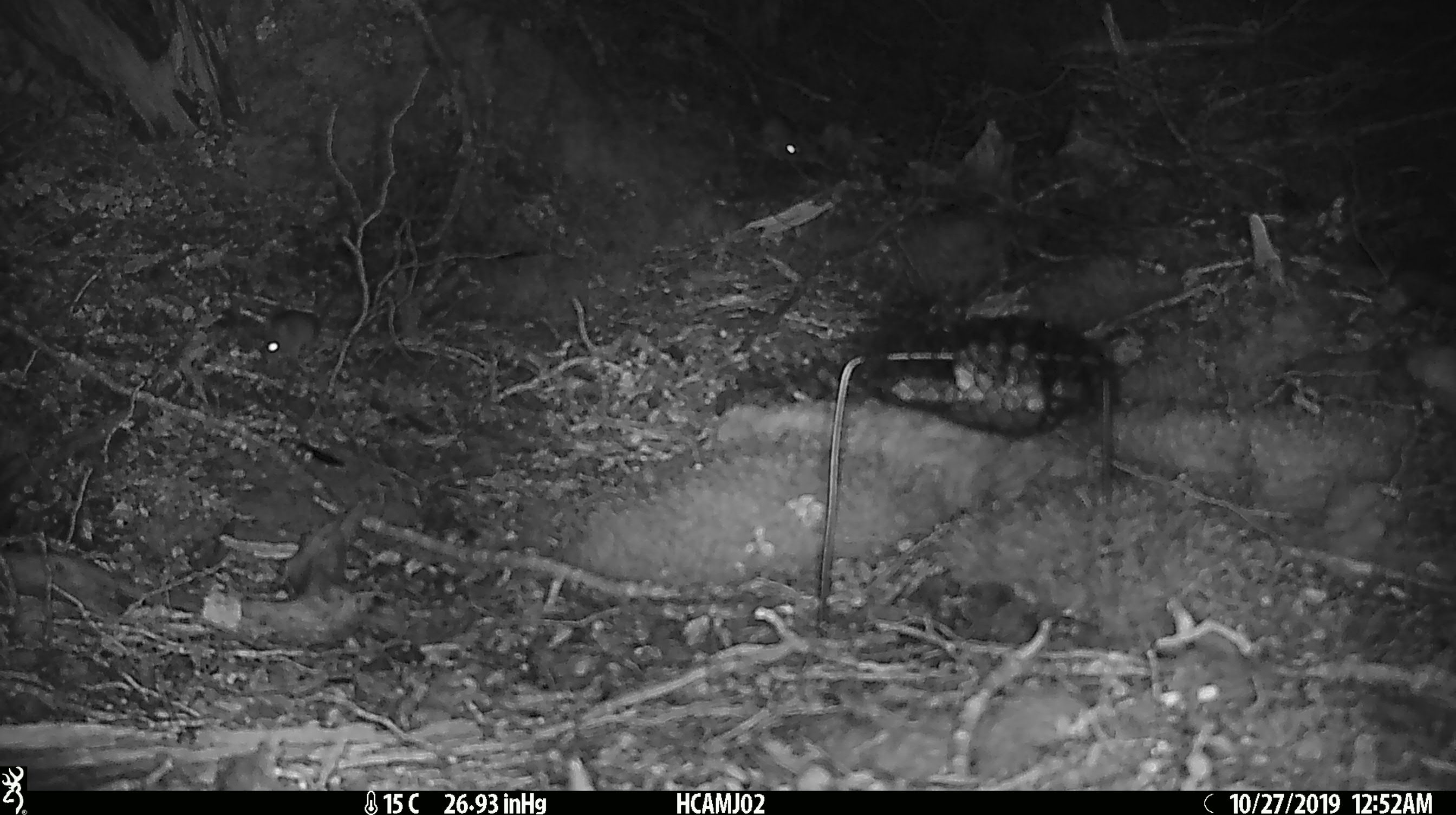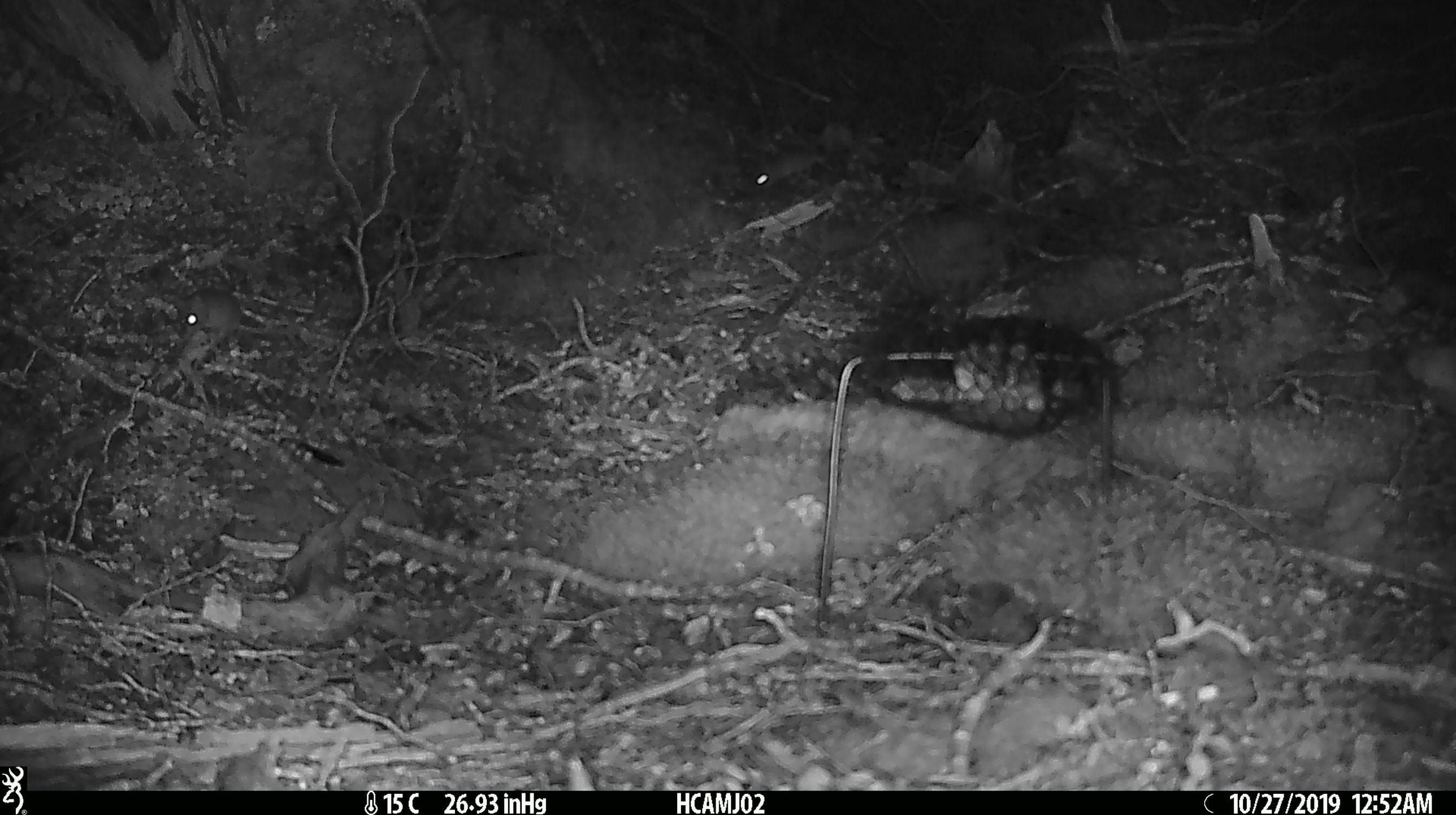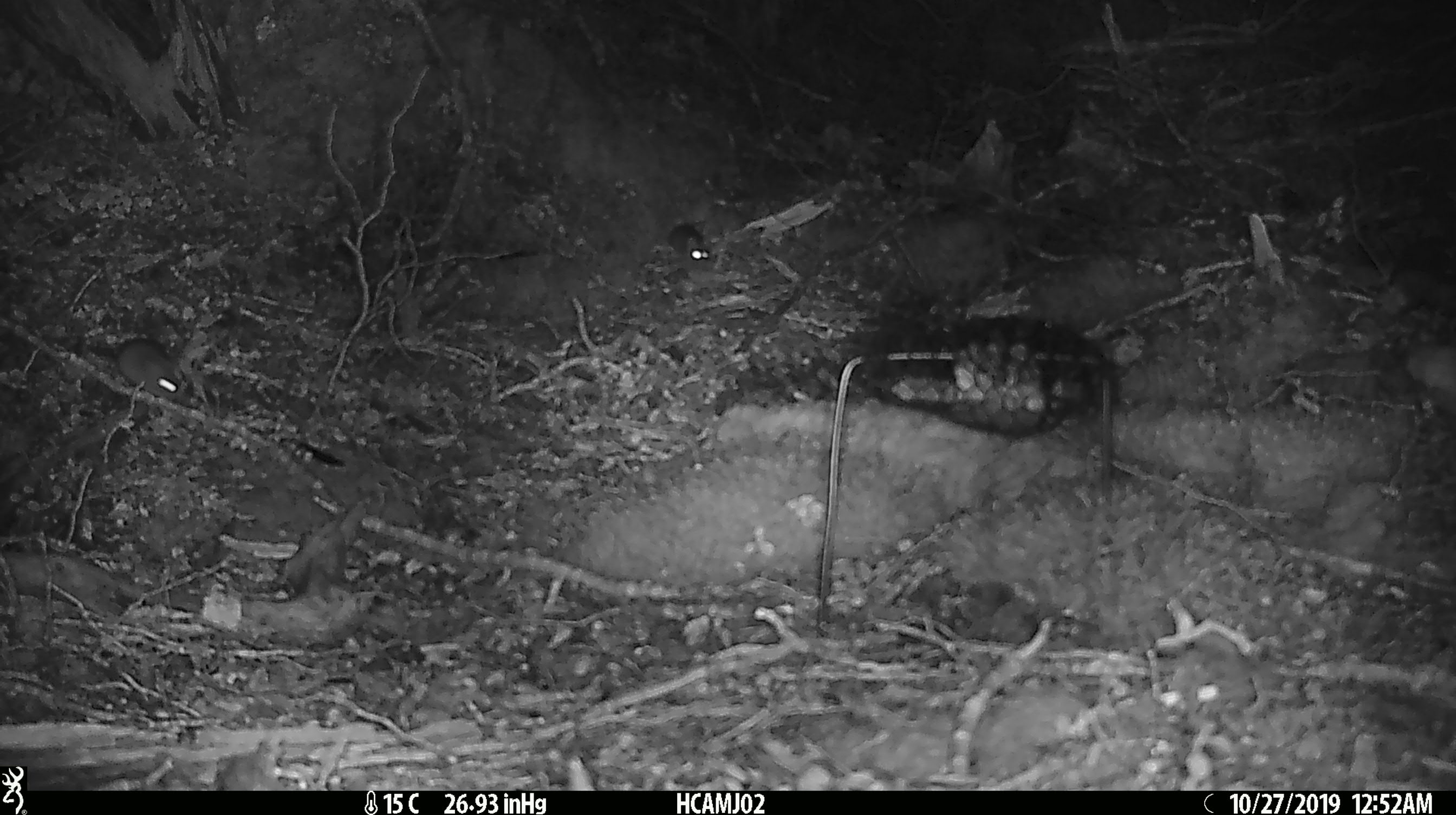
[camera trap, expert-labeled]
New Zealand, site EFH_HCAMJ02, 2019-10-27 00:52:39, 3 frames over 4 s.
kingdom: Animalia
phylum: Chordata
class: Mammalia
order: Rodentia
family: Muridae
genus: Mus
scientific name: Mus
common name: mouse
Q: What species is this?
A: Mouse (Mus).